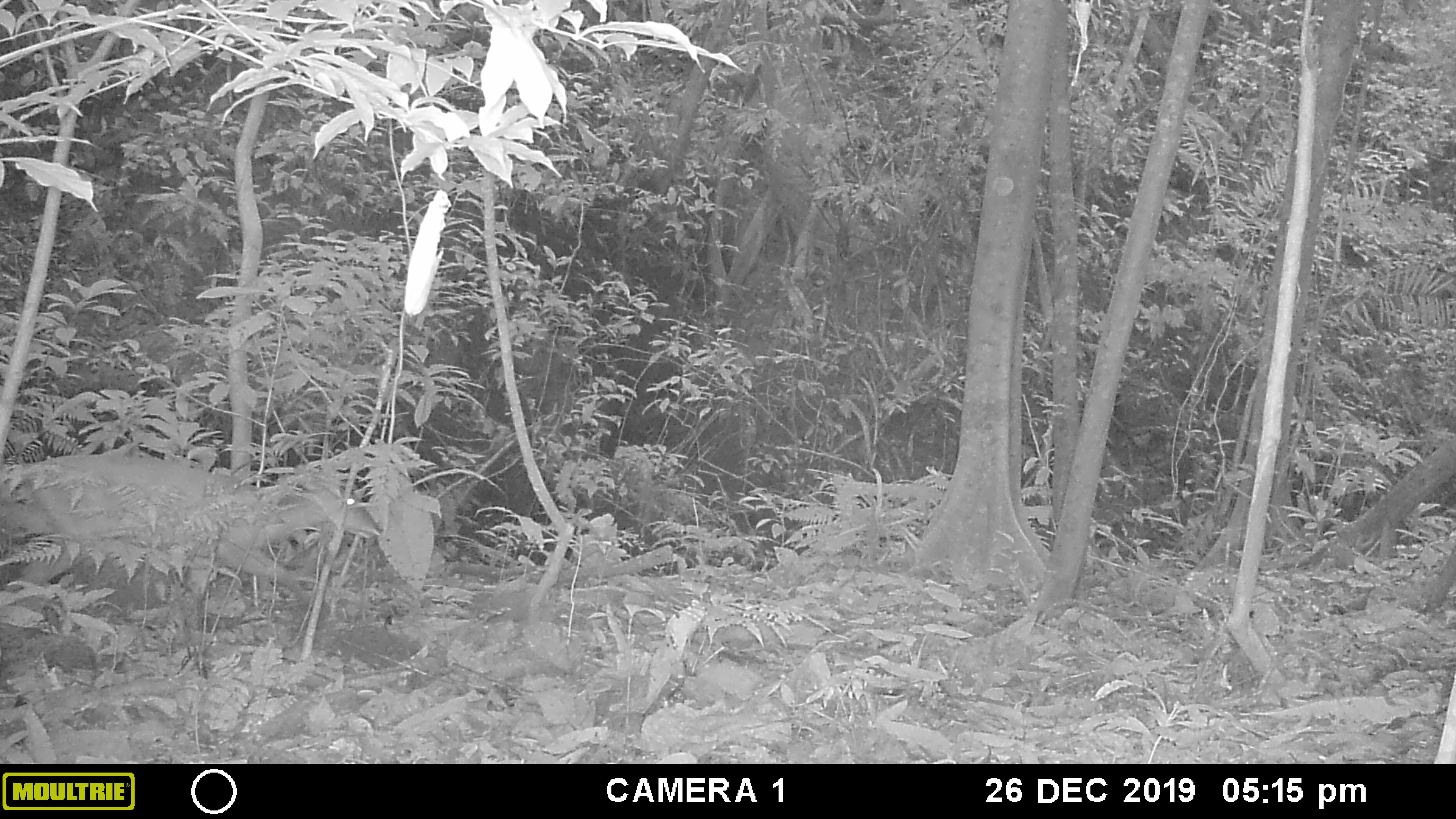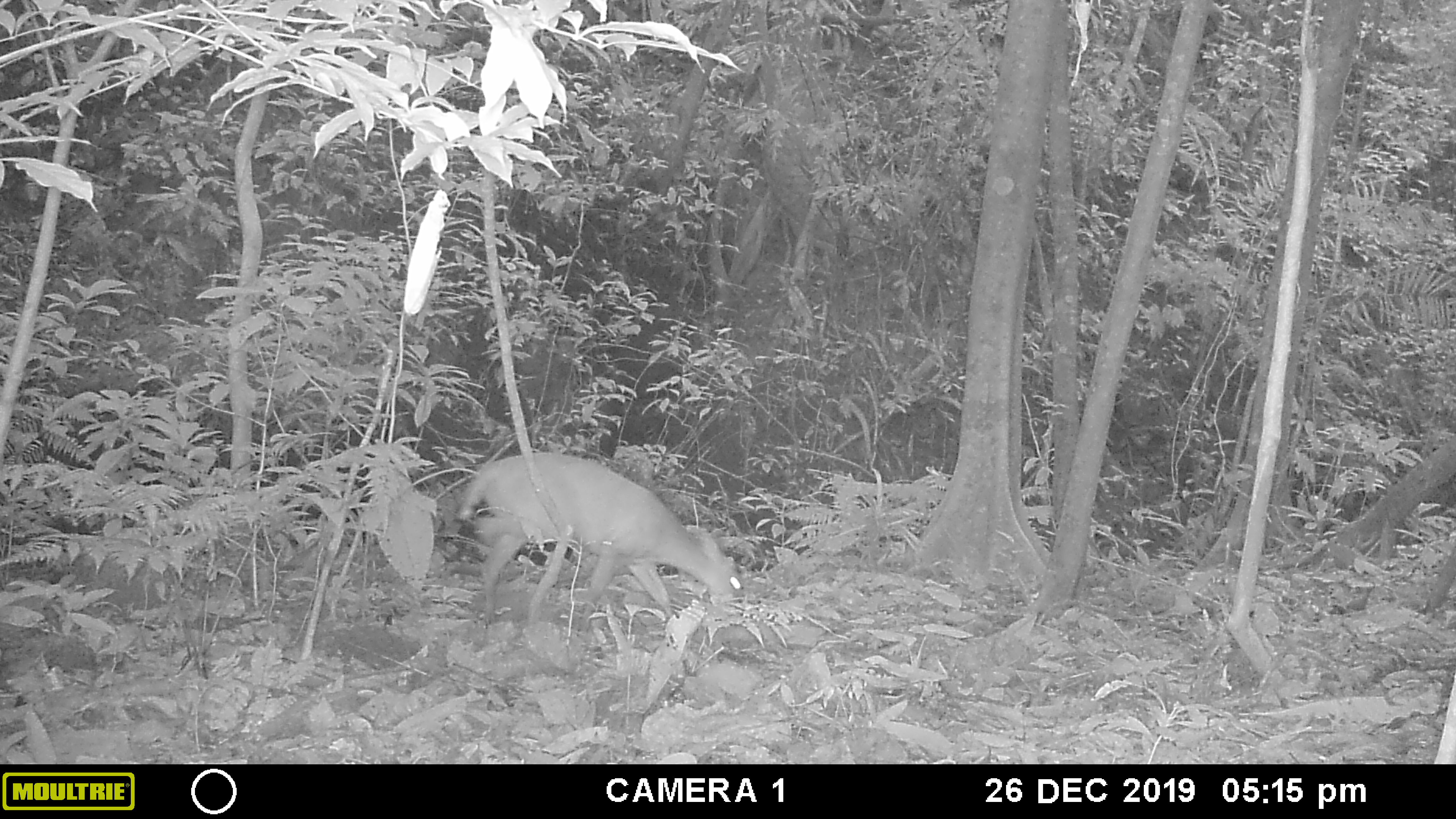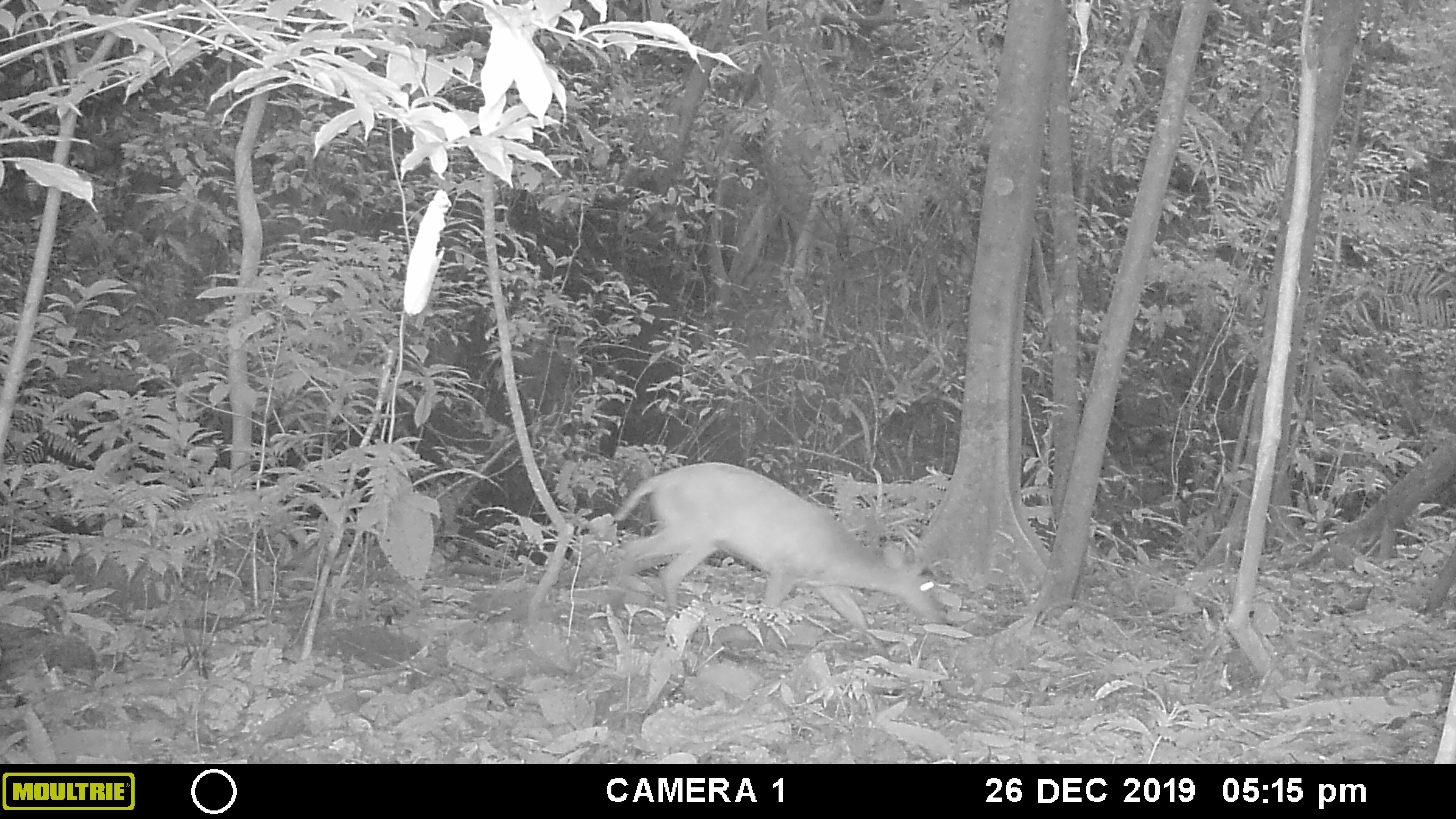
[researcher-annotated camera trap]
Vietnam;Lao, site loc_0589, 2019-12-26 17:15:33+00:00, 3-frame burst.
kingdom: Animalia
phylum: Chordata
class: Mammalia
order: Artiodactyla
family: Cervidae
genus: Muntiacus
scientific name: Muntiacus muntjak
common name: red muntjac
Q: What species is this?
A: Red muntjac (Muntiacus muntjak).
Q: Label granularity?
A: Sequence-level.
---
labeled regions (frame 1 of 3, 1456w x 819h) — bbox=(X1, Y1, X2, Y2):
red muntjac: bbox=(0, 452, 383, 613)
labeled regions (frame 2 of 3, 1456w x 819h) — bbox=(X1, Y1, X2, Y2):
red muntjac: bbox=(456, 451, 740, 634)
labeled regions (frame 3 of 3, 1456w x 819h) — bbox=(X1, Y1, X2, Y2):
red muntjac: bbox=(611, 461, 946, 642)